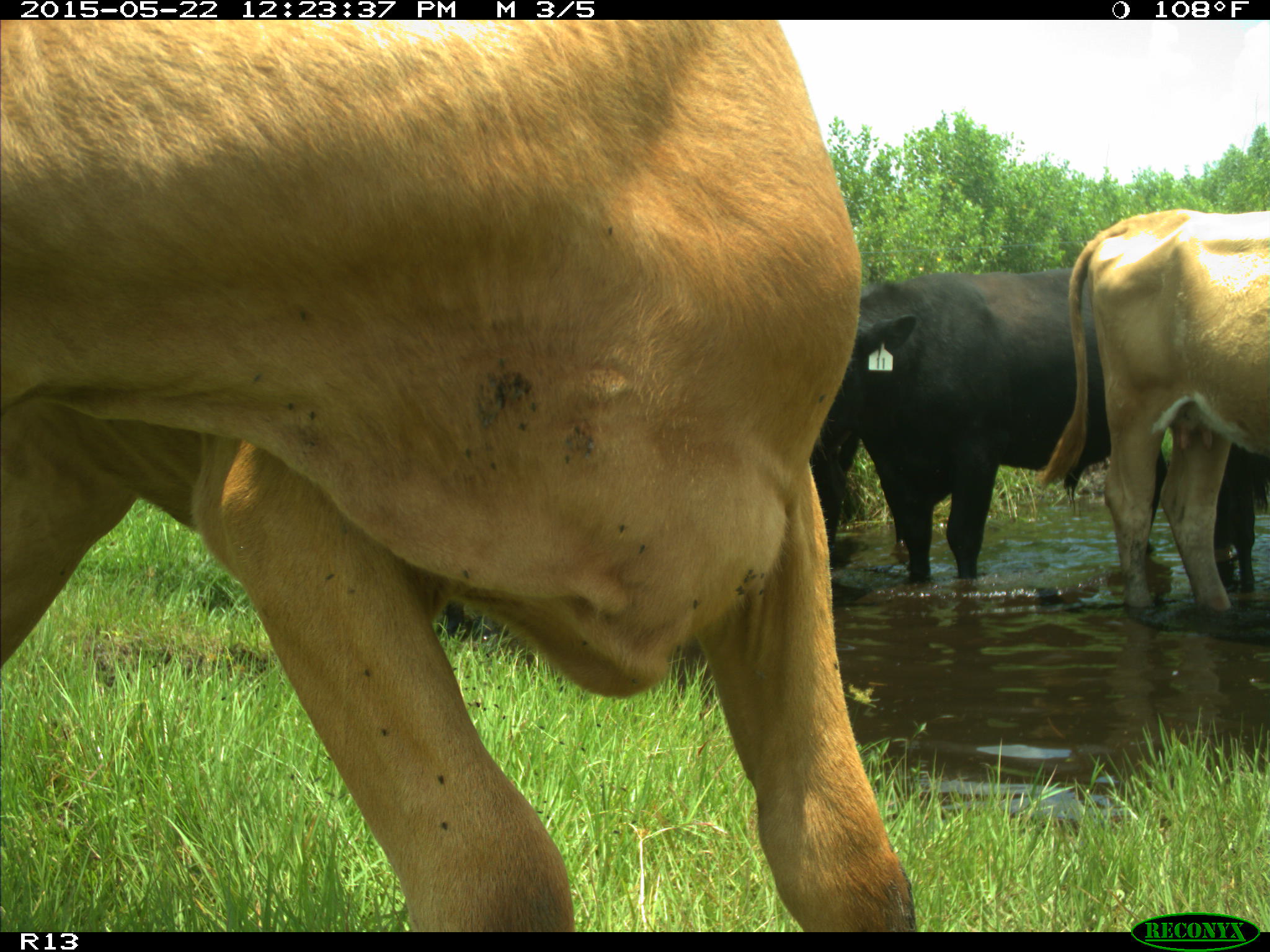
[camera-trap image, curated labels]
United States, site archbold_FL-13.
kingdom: Animalia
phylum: Chordata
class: Mammalia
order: Artiodactyla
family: Bovidae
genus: Bos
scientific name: Bos taurus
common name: domestic cow